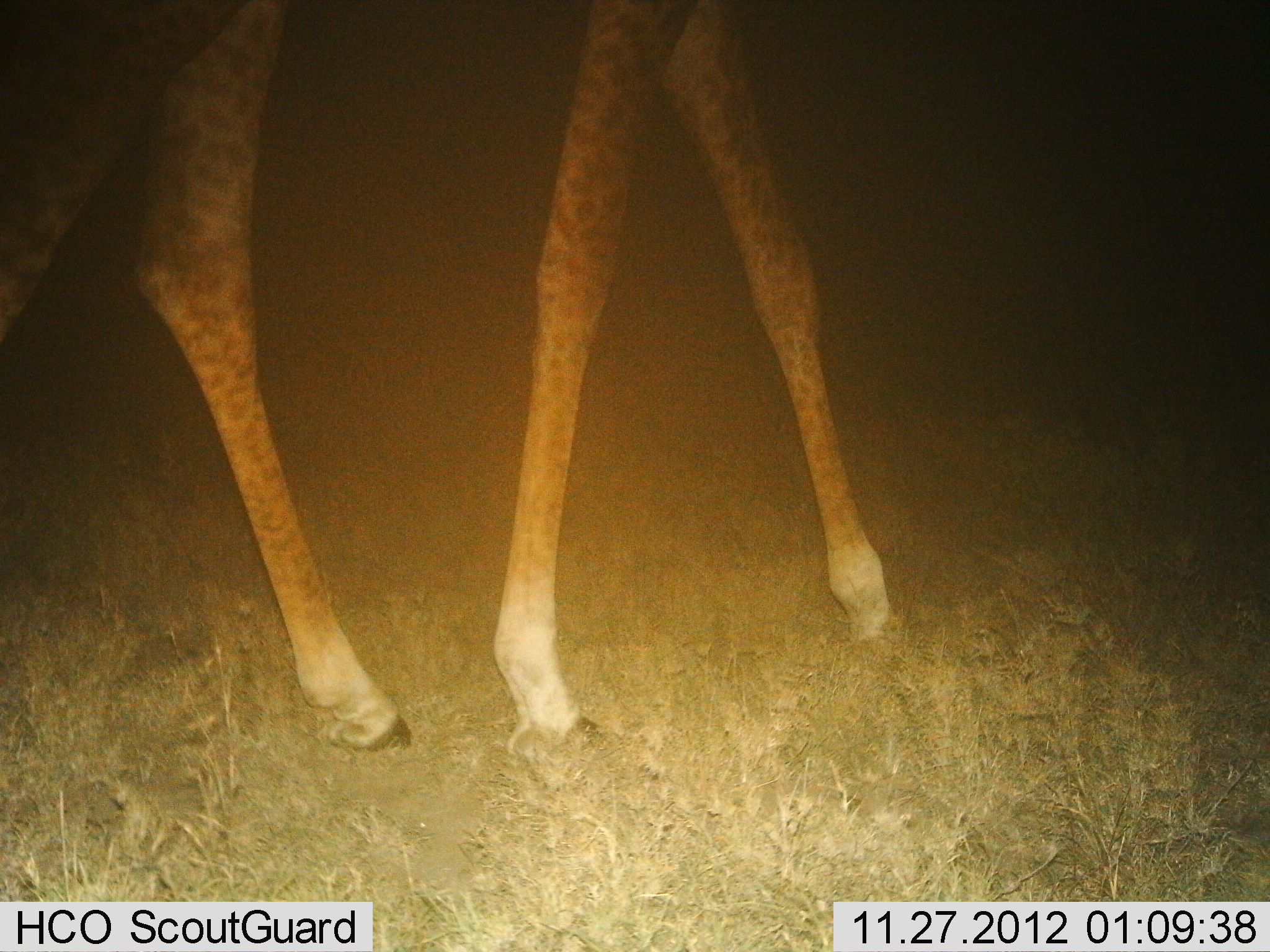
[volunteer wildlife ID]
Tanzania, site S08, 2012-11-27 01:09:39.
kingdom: Animalia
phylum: Chordata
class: Mammalia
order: Artiodactyla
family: Giraffidae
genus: Giraffa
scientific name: Giraffa camelopardalis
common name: giraffe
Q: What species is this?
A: Giraffe (Giraffa camelopardalis).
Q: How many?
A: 1.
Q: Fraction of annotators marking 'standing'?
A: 30%.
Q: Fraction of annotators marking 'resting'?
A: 0%.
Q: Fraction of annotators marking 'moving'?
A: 80%.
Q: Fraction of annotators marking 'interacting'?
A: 0%.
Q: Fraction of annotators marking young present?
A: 0%.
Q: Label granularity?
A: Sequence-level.